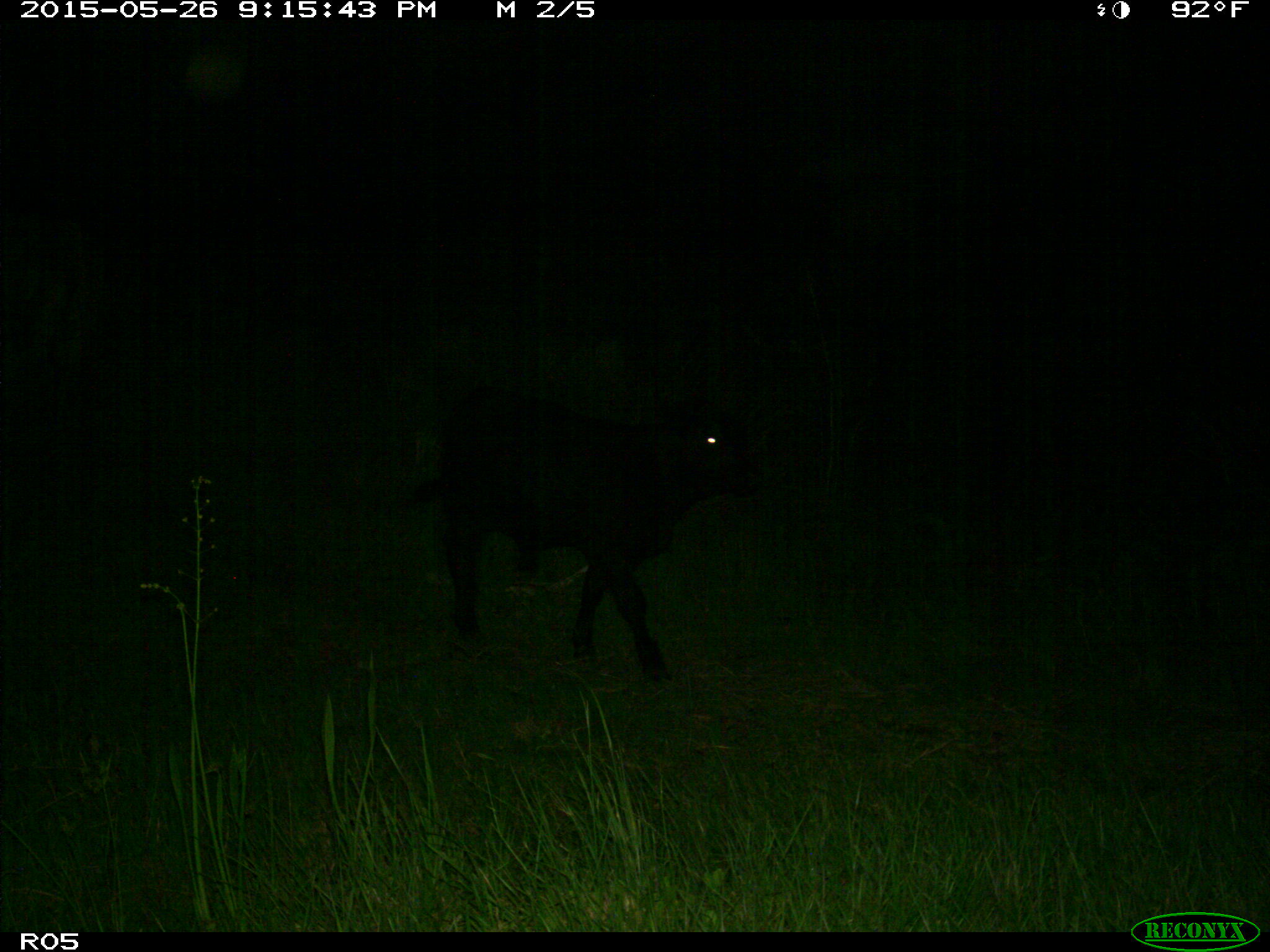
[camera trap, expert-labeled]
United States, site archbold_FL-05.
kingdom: Animalia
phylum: Chordata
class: Mammalia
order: Artiodactyla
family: Bovidae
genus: Bos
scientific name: Bos taurus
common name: domestic cow